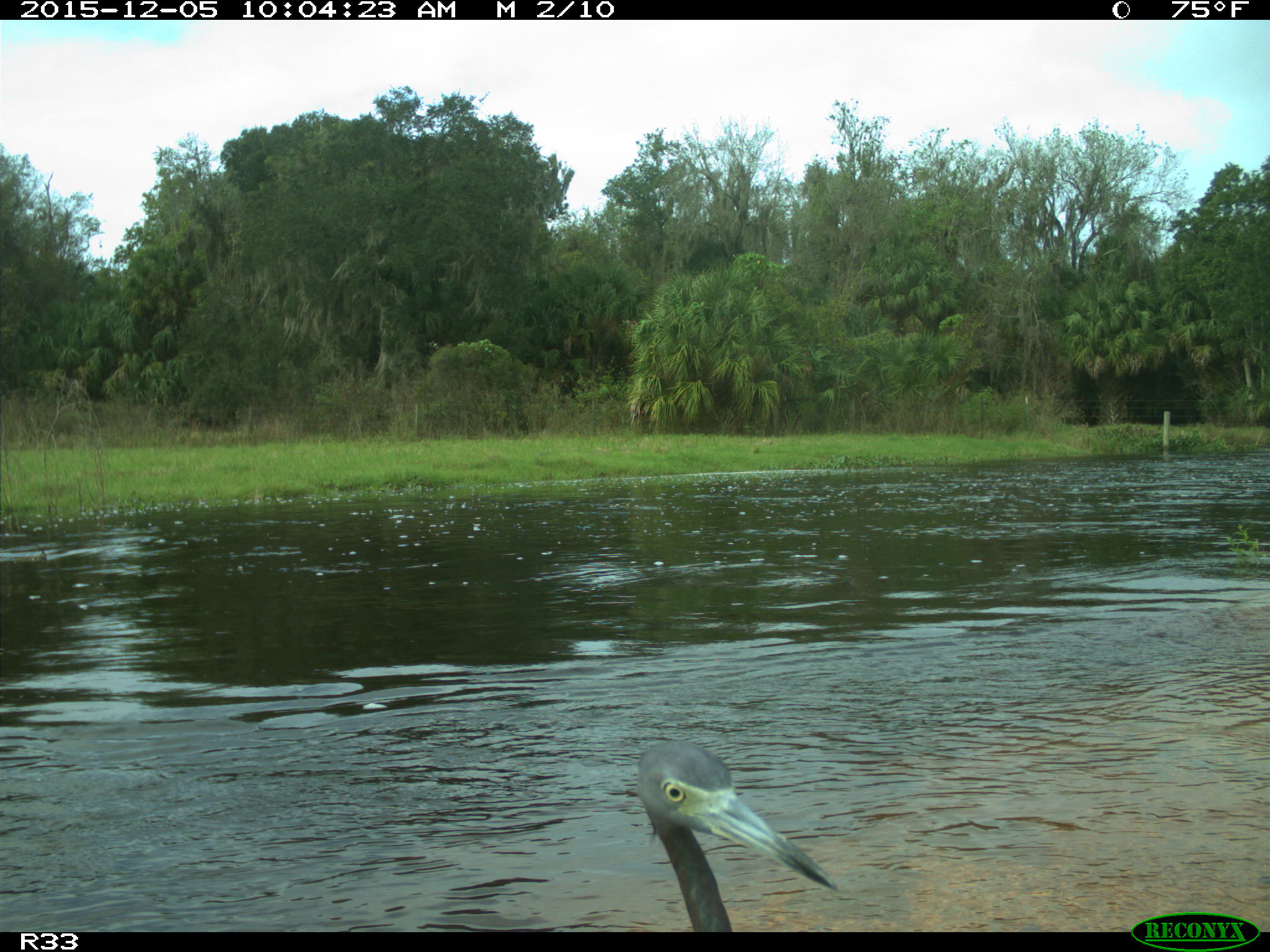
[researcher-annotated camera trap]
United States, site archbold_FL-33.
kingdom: Animalia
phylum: Chordata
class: Aves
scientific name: Aves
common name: birds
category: unidentified bird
Unidentified bird (birds) (Aves).